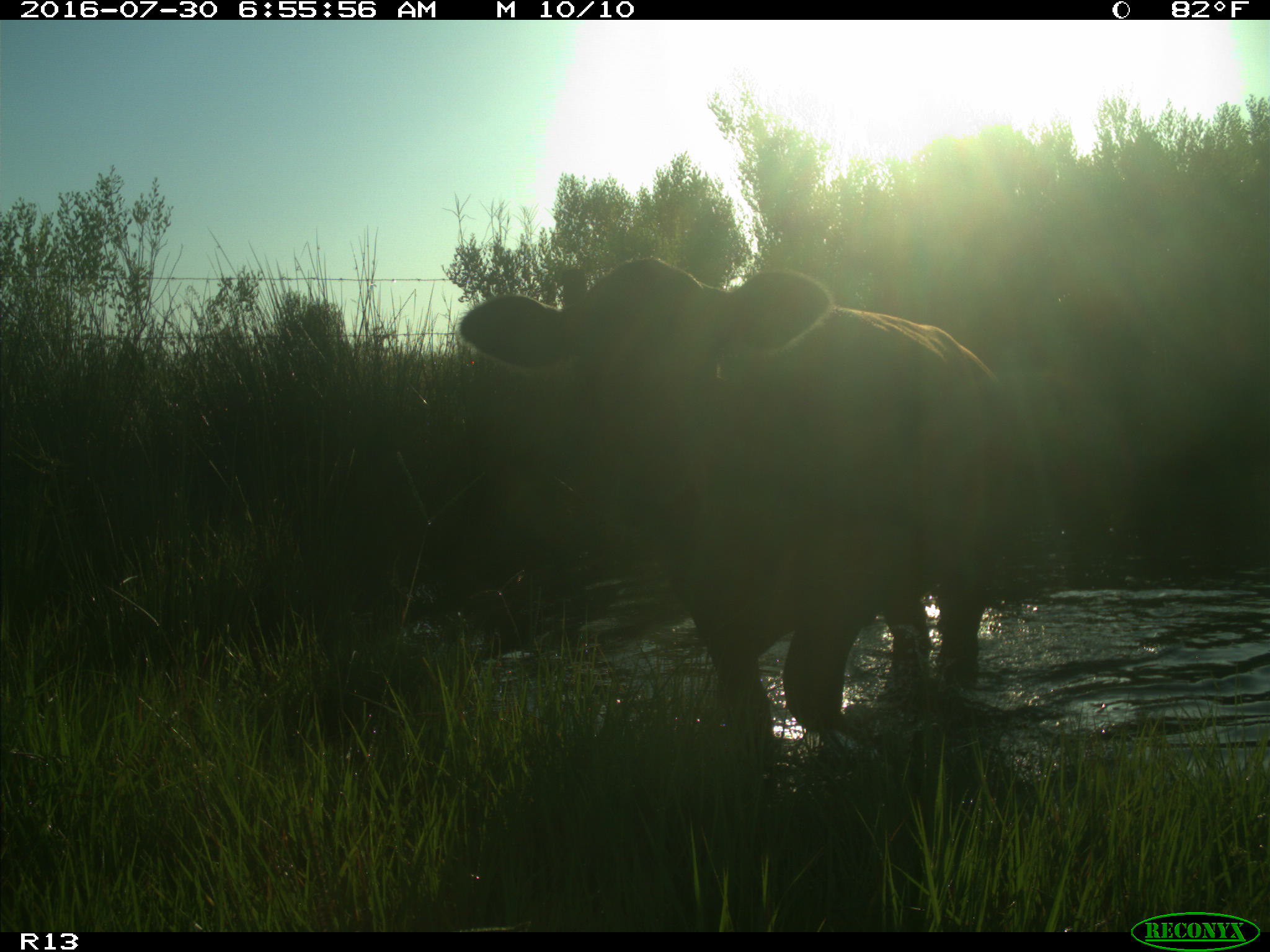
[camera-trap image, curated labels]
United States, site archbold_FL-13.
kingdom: Animalia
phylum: Chordata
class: Mammalia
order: Artiodactyla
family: Bovidae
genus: Bos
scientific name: Bos taurus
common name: domestic cow